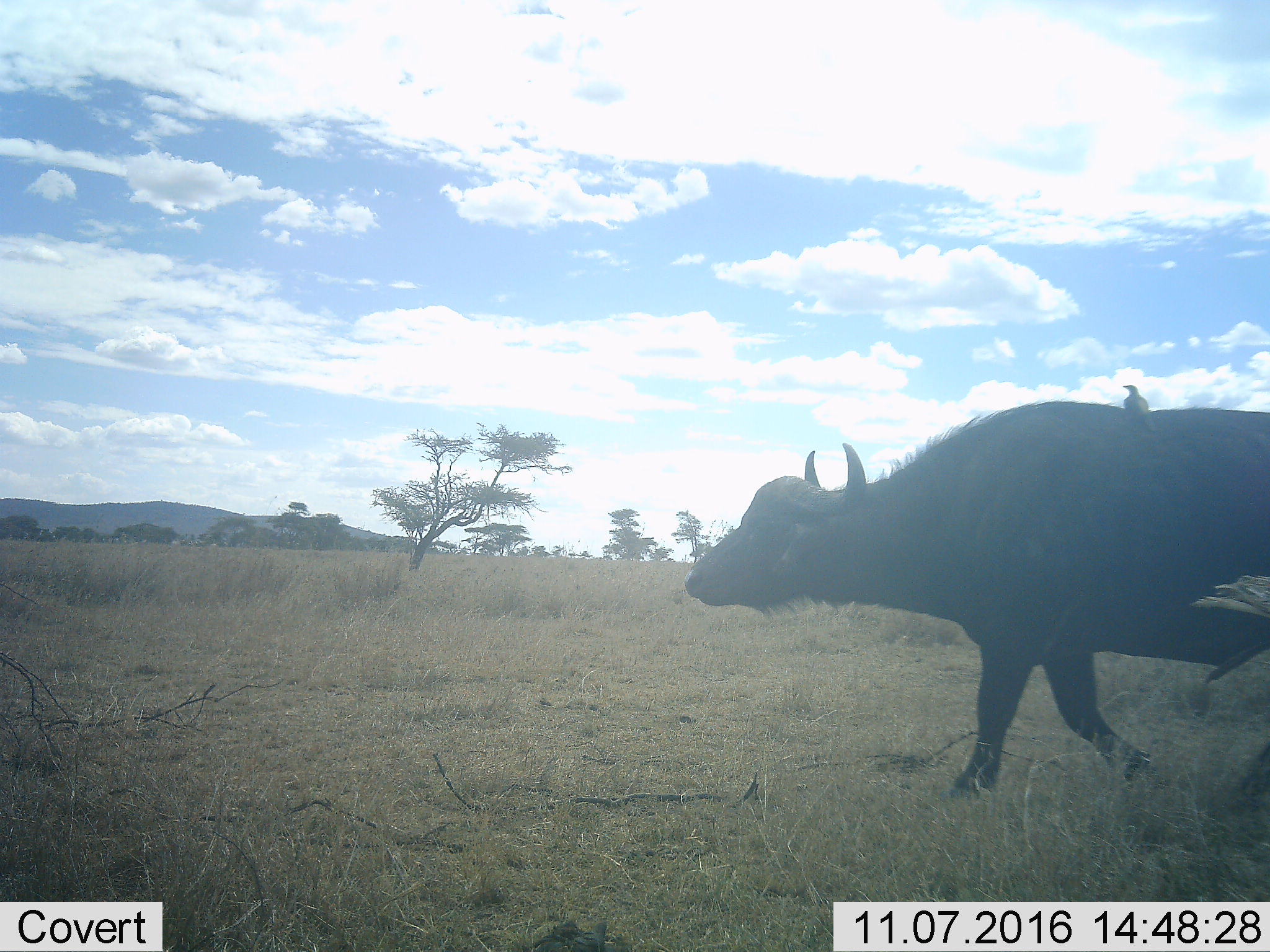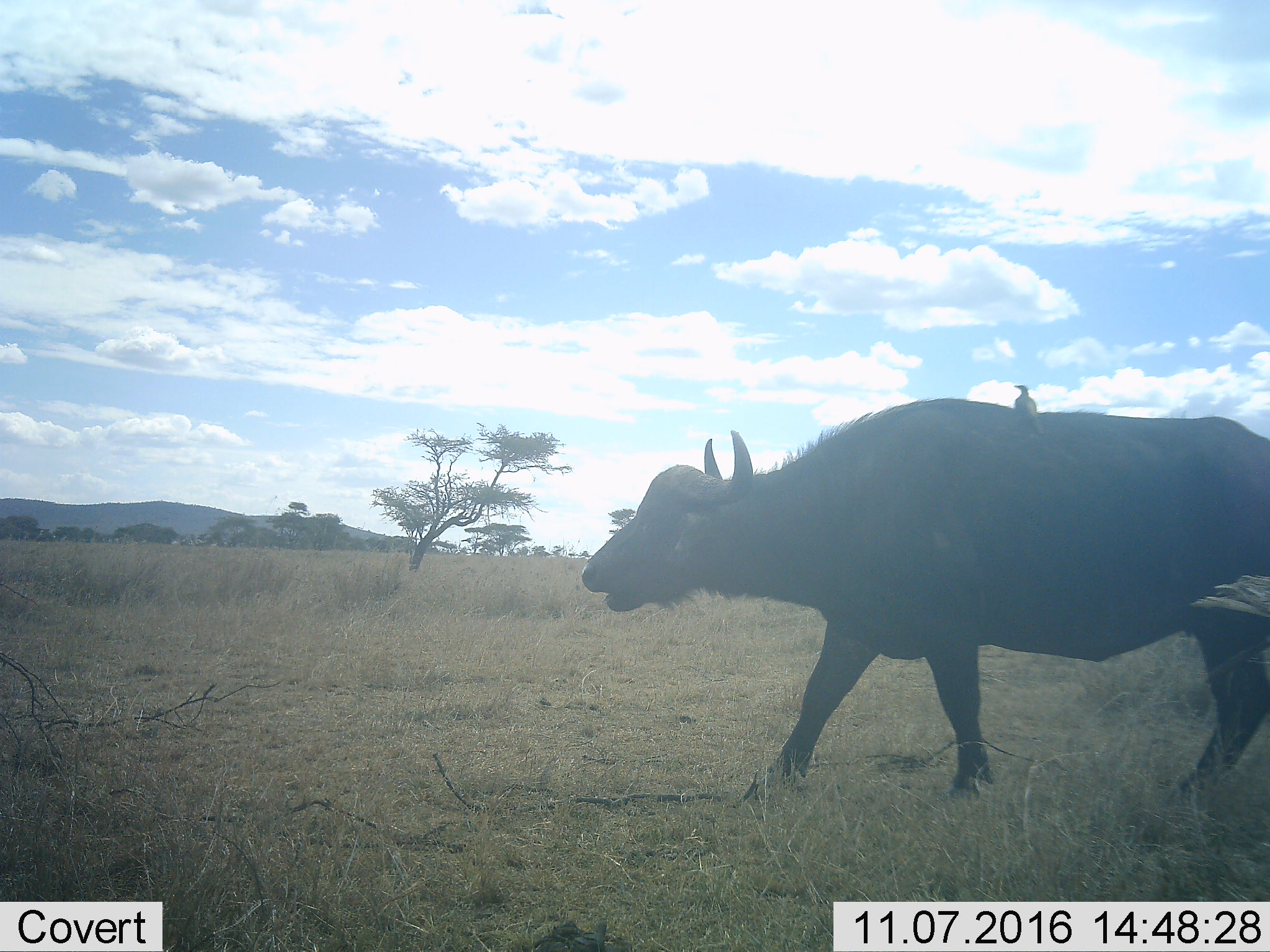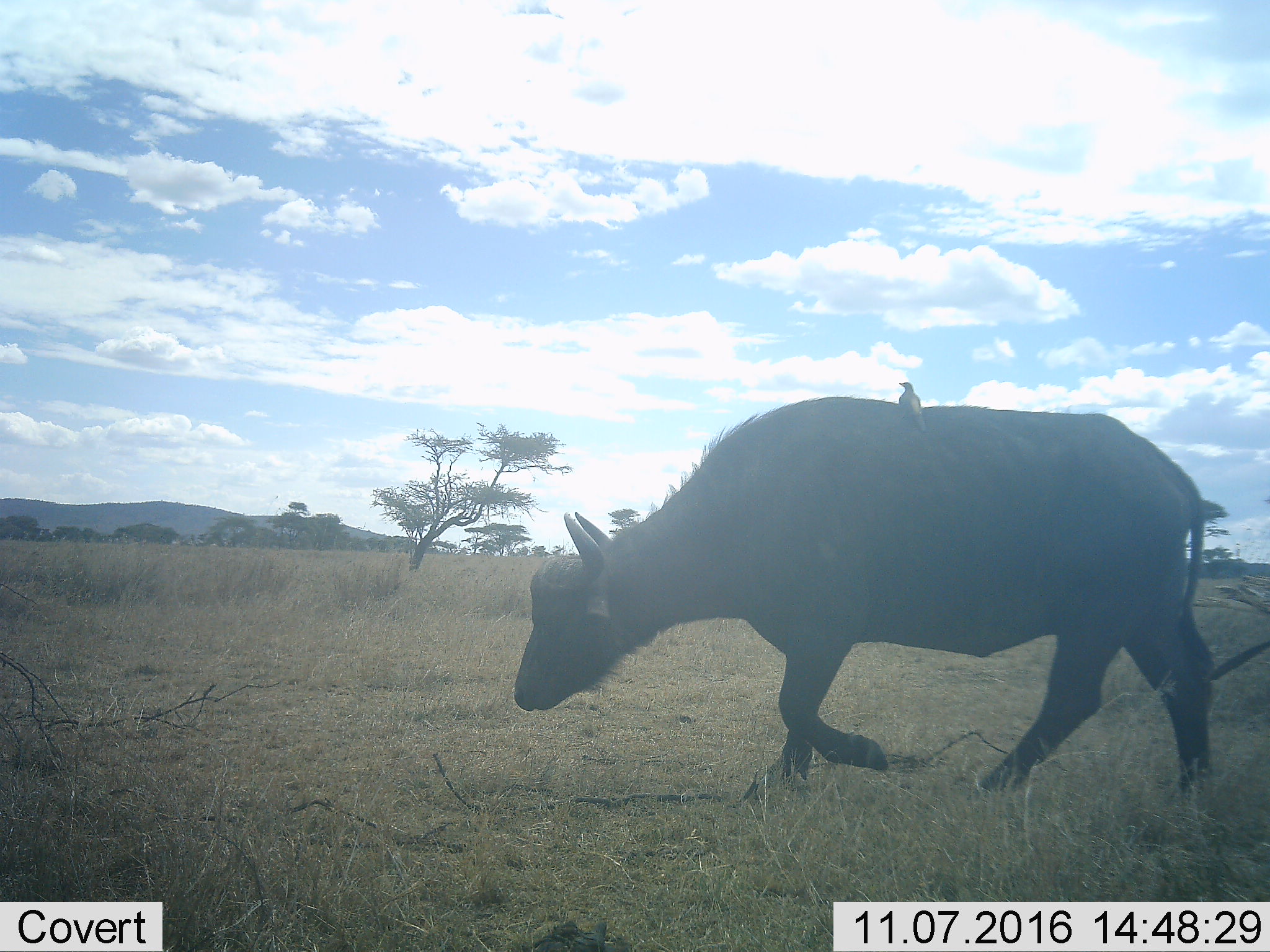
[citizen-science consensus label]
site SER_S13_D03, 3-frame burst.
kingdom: Animalia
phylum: Chordata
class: Mammalia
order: Artiodactyla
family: Bovidae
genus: Syncerus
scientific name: Syncerus caffer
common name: african buffalo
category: buffalo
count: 1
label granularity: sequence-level